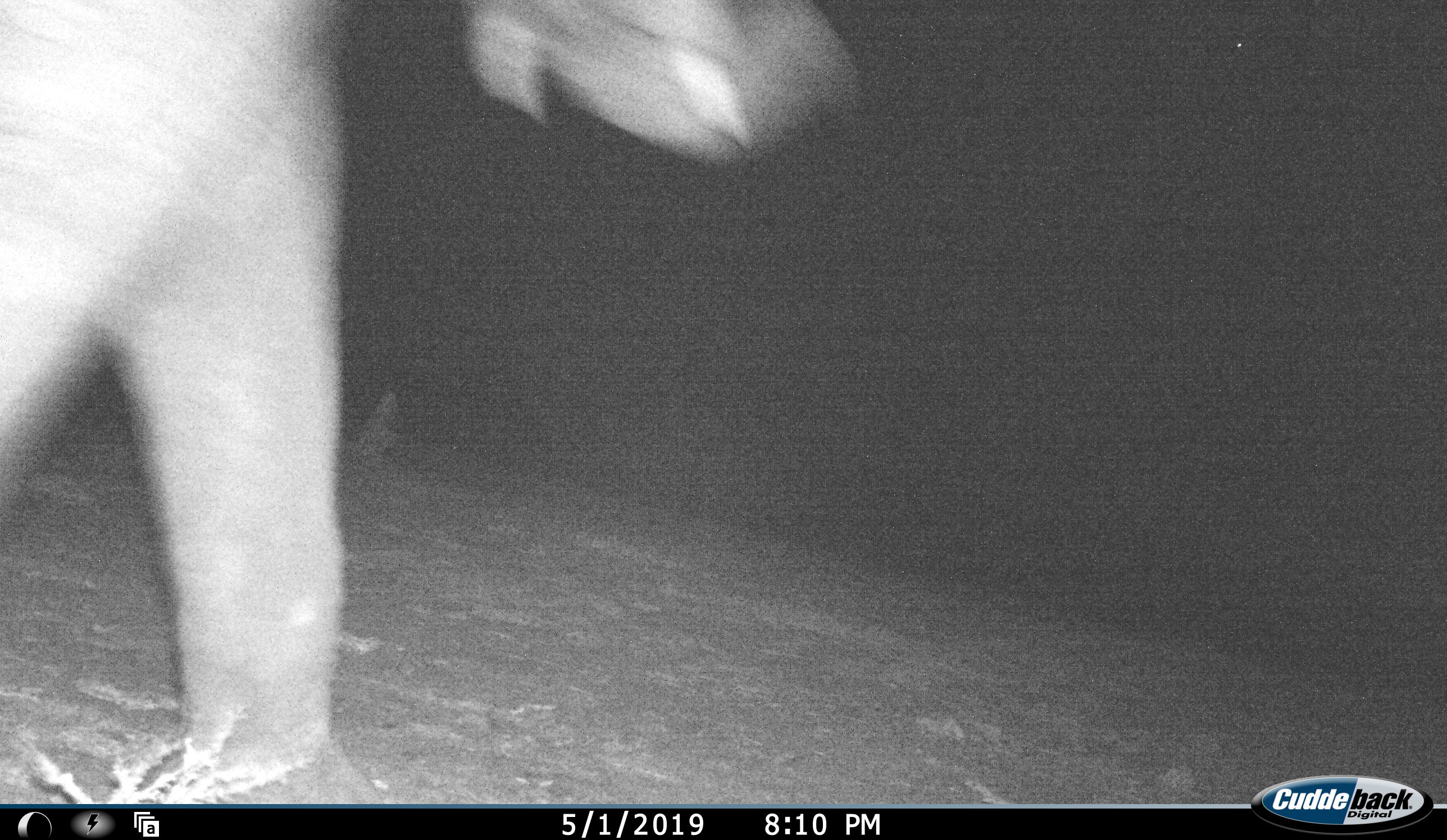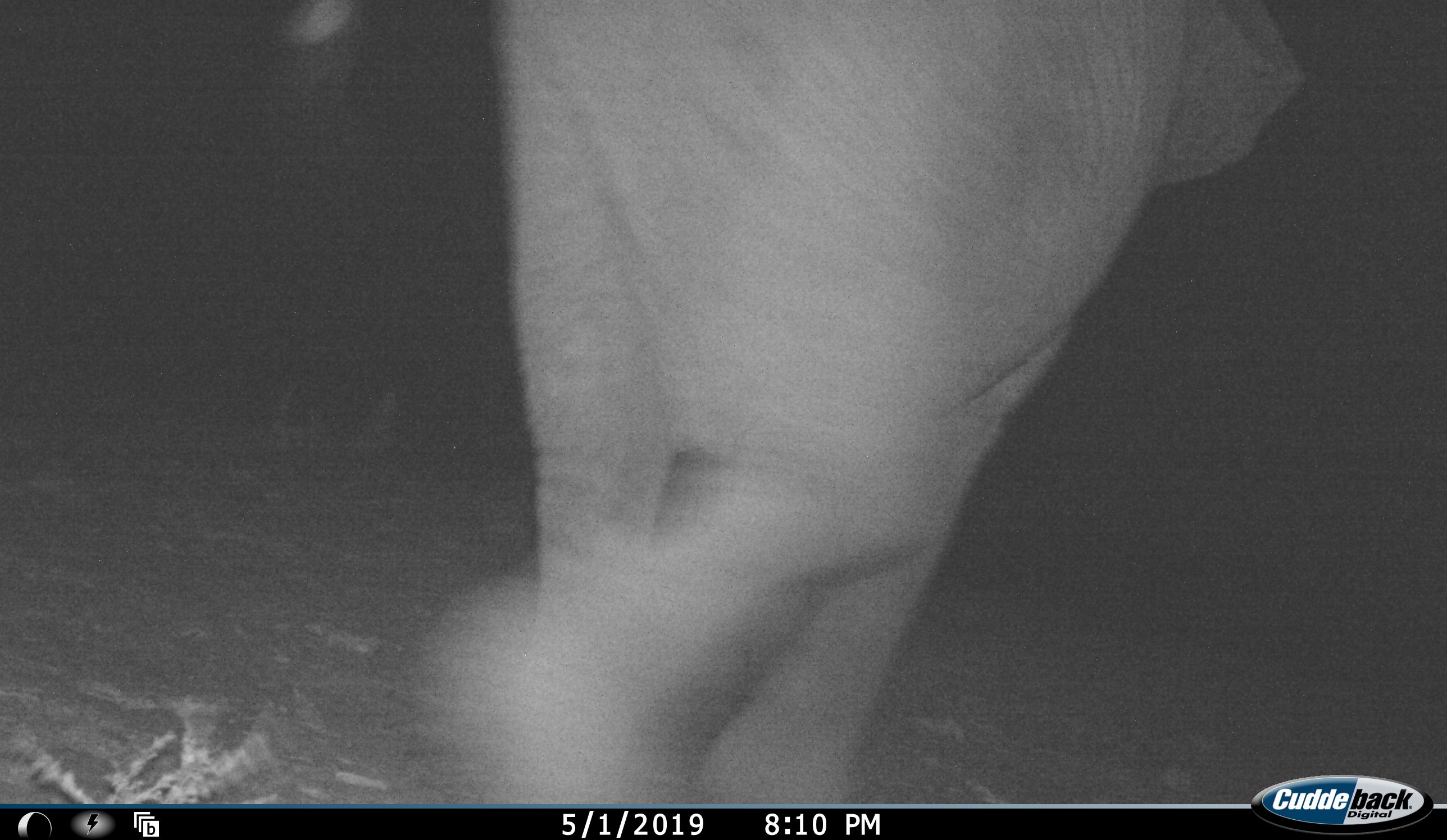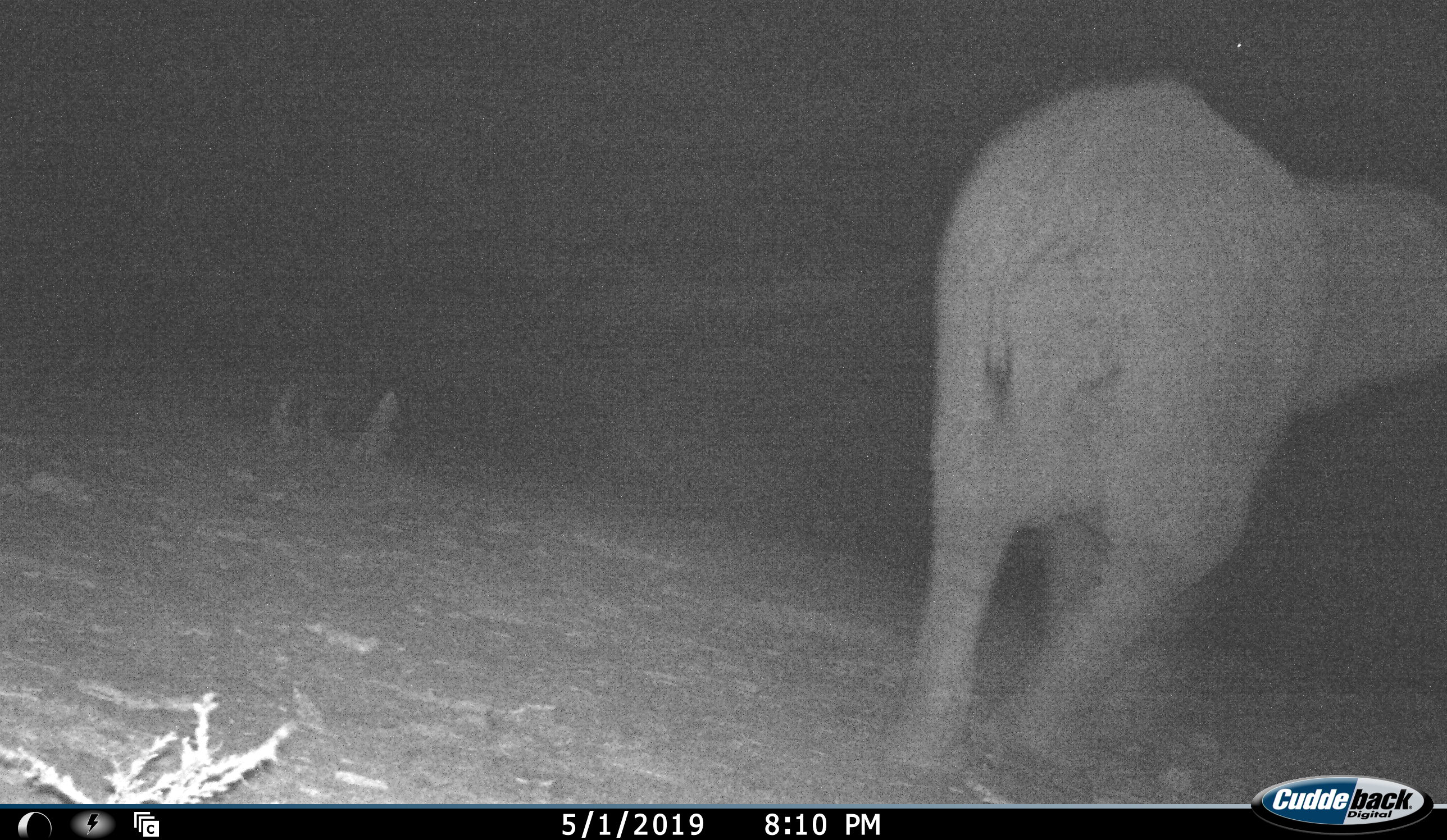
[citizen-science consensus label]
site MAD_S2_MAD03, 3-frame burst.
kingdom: Animalia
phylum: Chordata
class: Mammalia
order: Proboscidea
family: Elephantidae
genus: Loxodonta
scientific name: Loxodonta africana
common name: african bush elephant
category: elephant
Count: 1.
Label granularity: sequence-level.